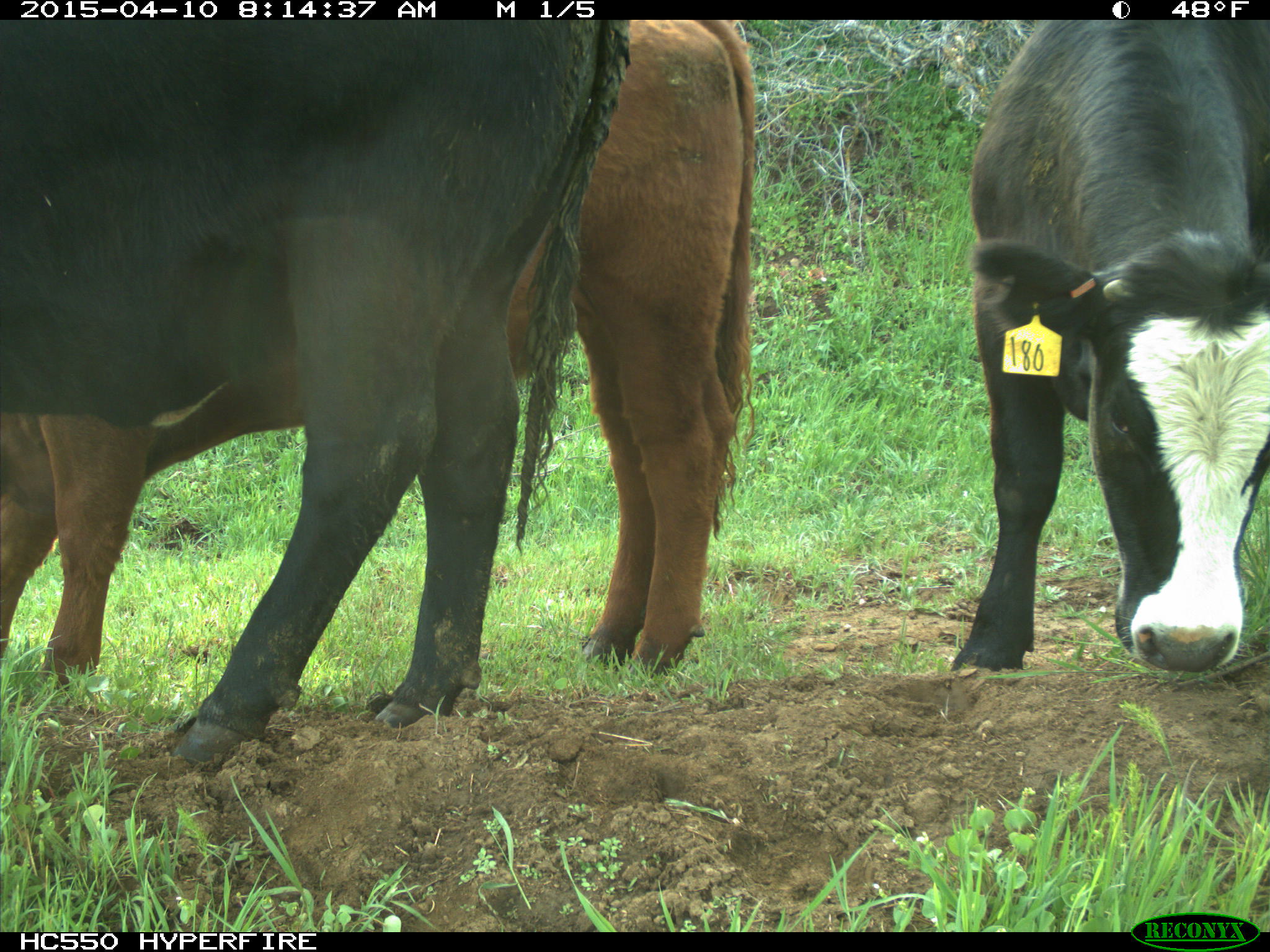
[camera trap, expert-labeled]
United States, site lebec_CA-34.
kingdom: Animalia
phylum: Chordata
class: Mammalia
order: Artiodactyla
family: Bovidae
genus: Bos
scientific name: Bos taurus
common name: domestic cow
Bos taurus (domestic cow).